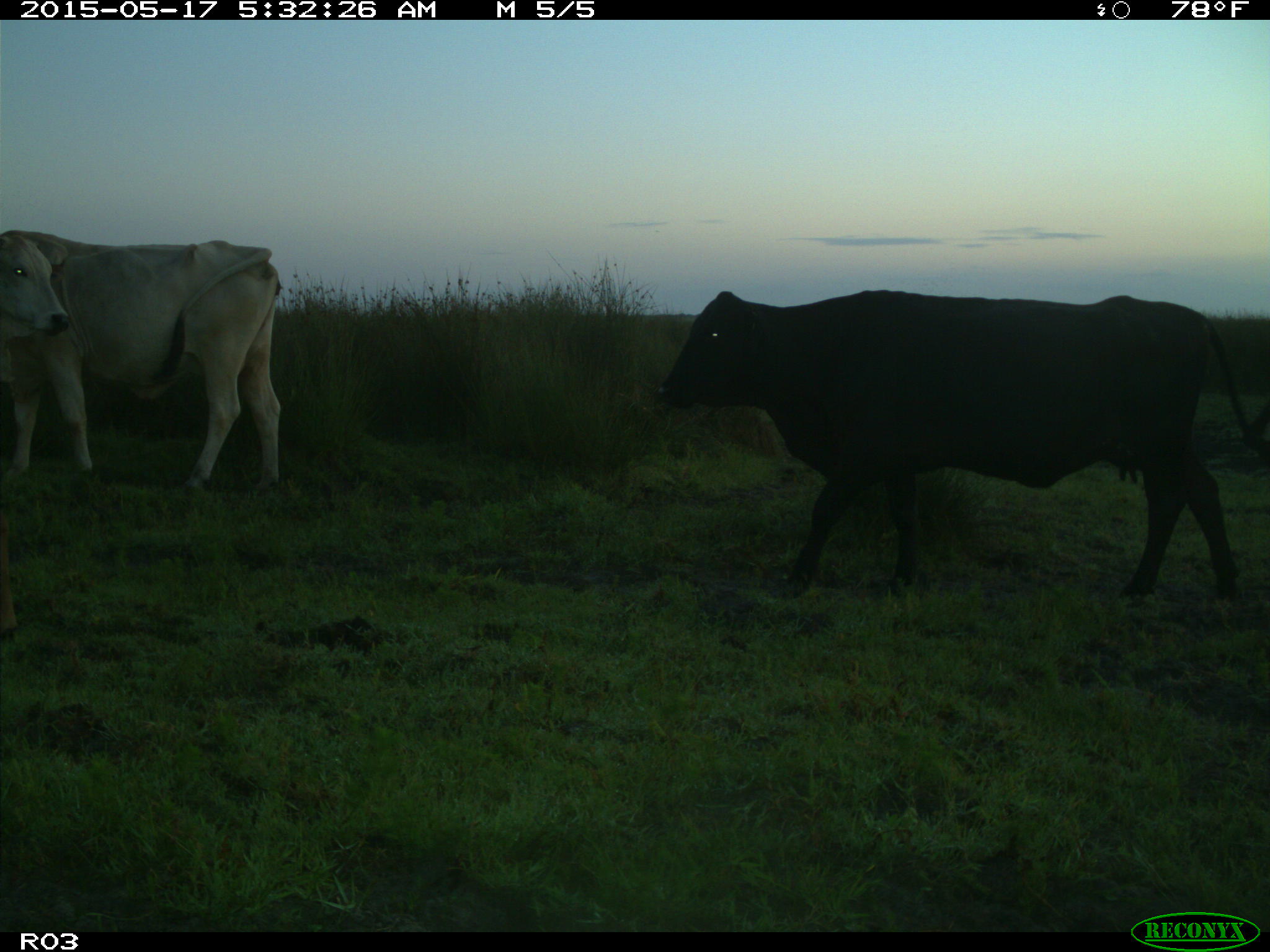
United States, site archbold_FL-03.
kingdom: Animalia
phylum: Chordata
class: Mammalia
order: Artiodactyla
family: Bovidae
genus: Bos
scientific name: Bos taurus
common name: domestic cow